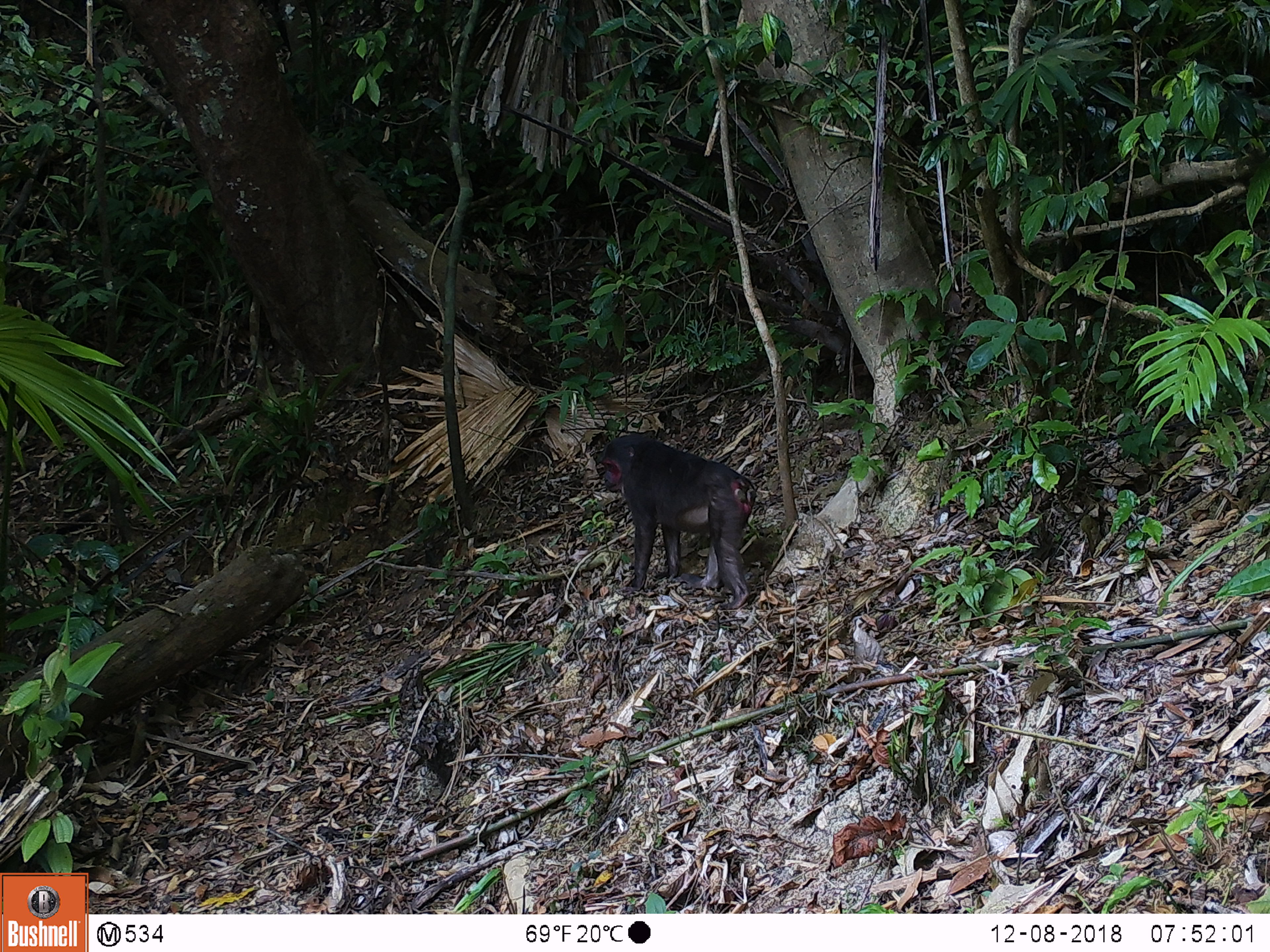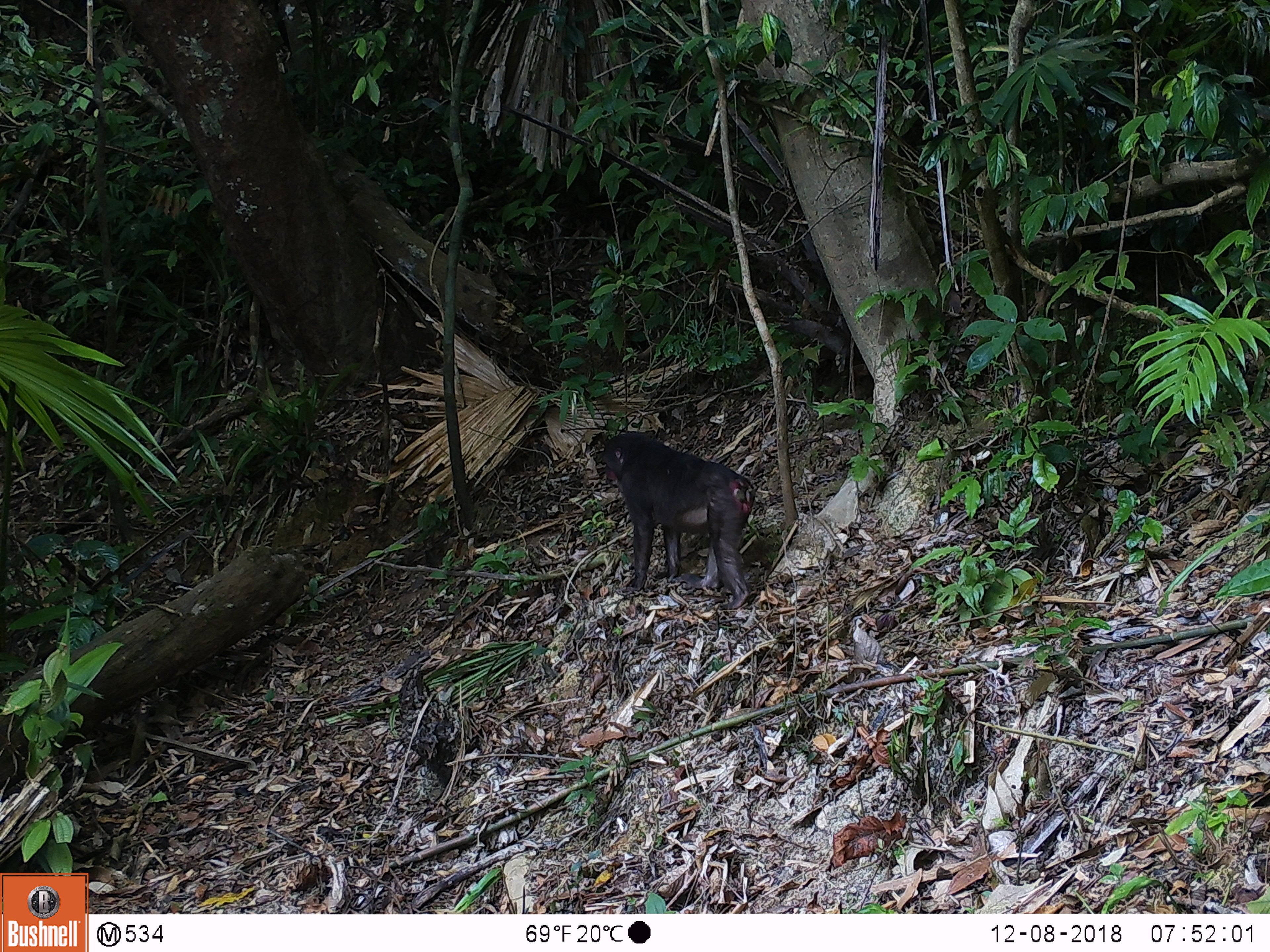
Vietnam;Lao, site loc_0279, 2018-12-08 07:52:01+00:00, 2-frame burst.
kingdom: Animalia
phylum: Chordata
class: Mammalia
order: Primates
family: Cercopithecidae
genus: Macaca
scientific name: Macaca arctoides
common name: stump-tailed macaque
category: stump tailed macaque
Stump tailed macaque (stump-tailed macaque) (Macaca arctoides). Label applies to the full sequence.